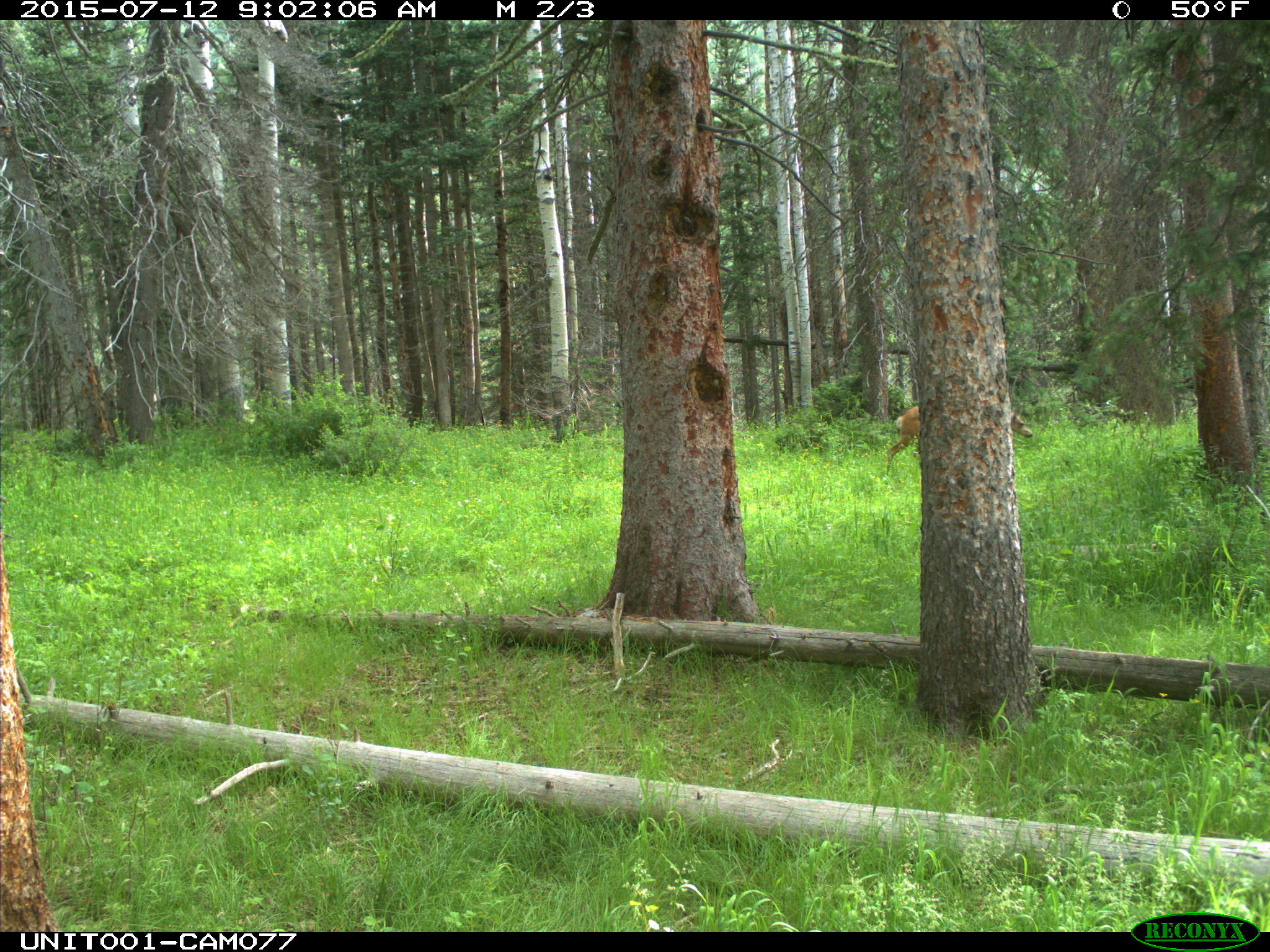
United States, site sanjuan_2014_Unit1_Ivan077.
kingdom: Animalia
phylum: Chordata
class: Mammalia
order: Artiodactyla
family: Cervidae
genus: Odocoileus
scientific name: Odocoileus hemionus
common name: mule deer